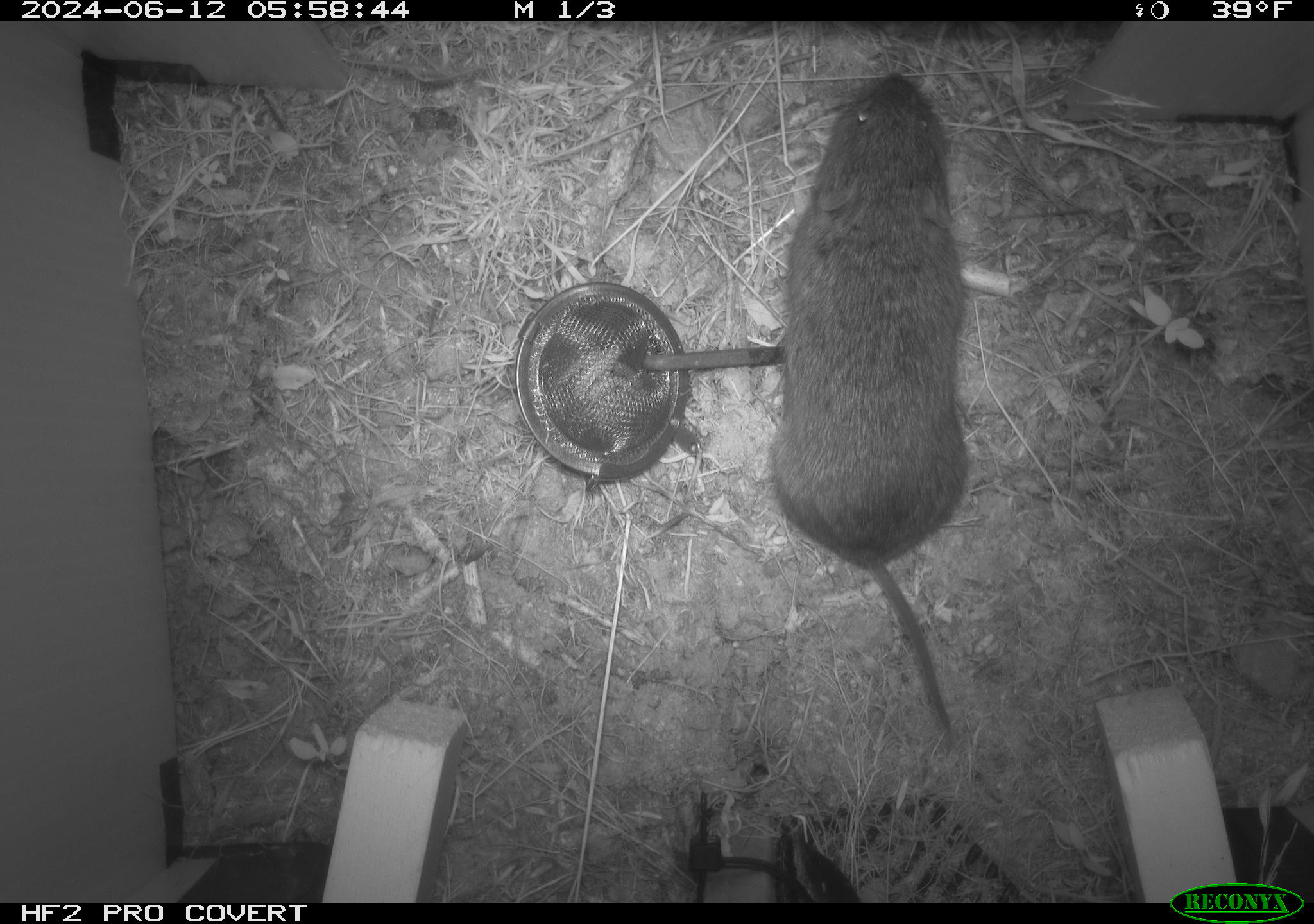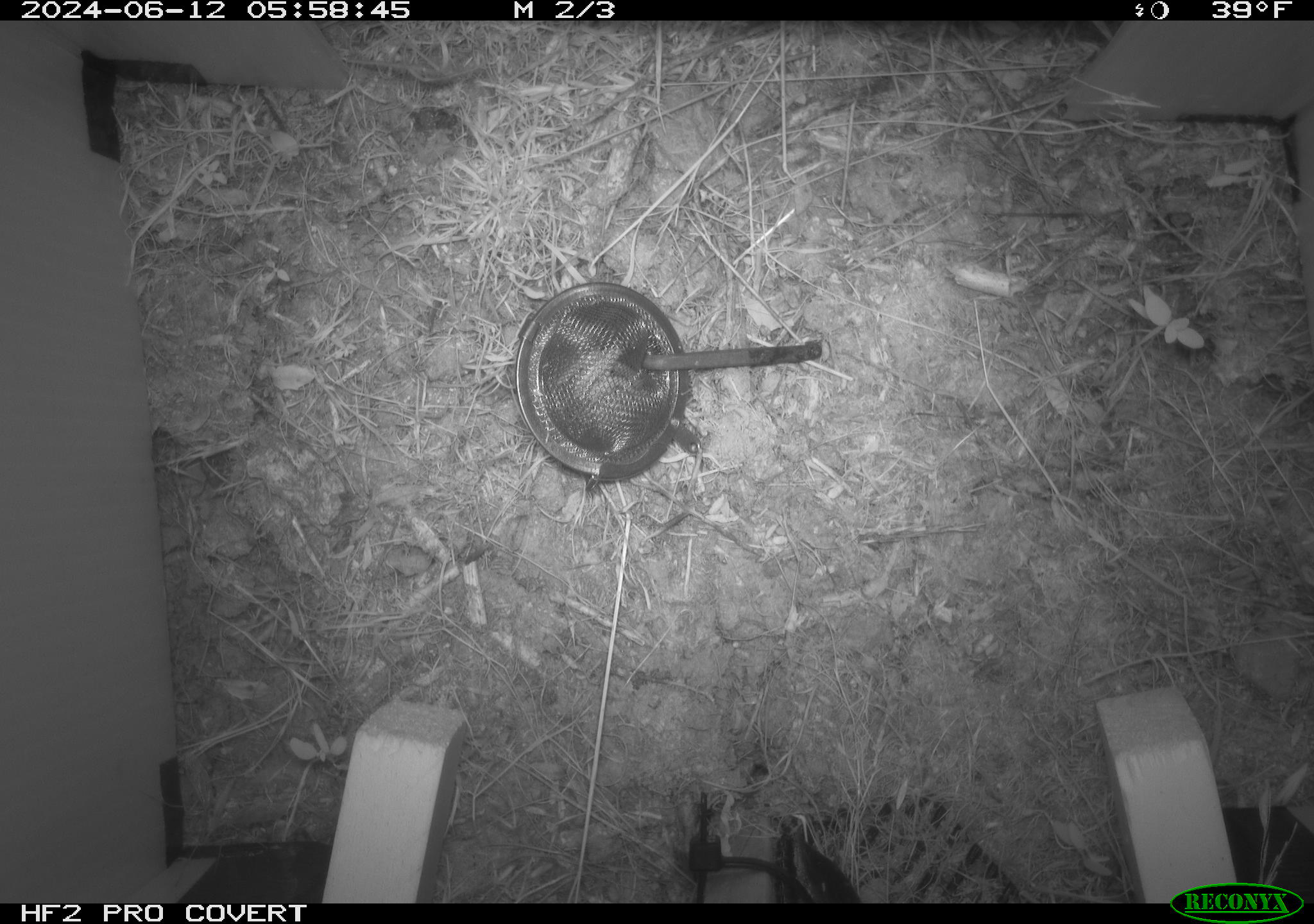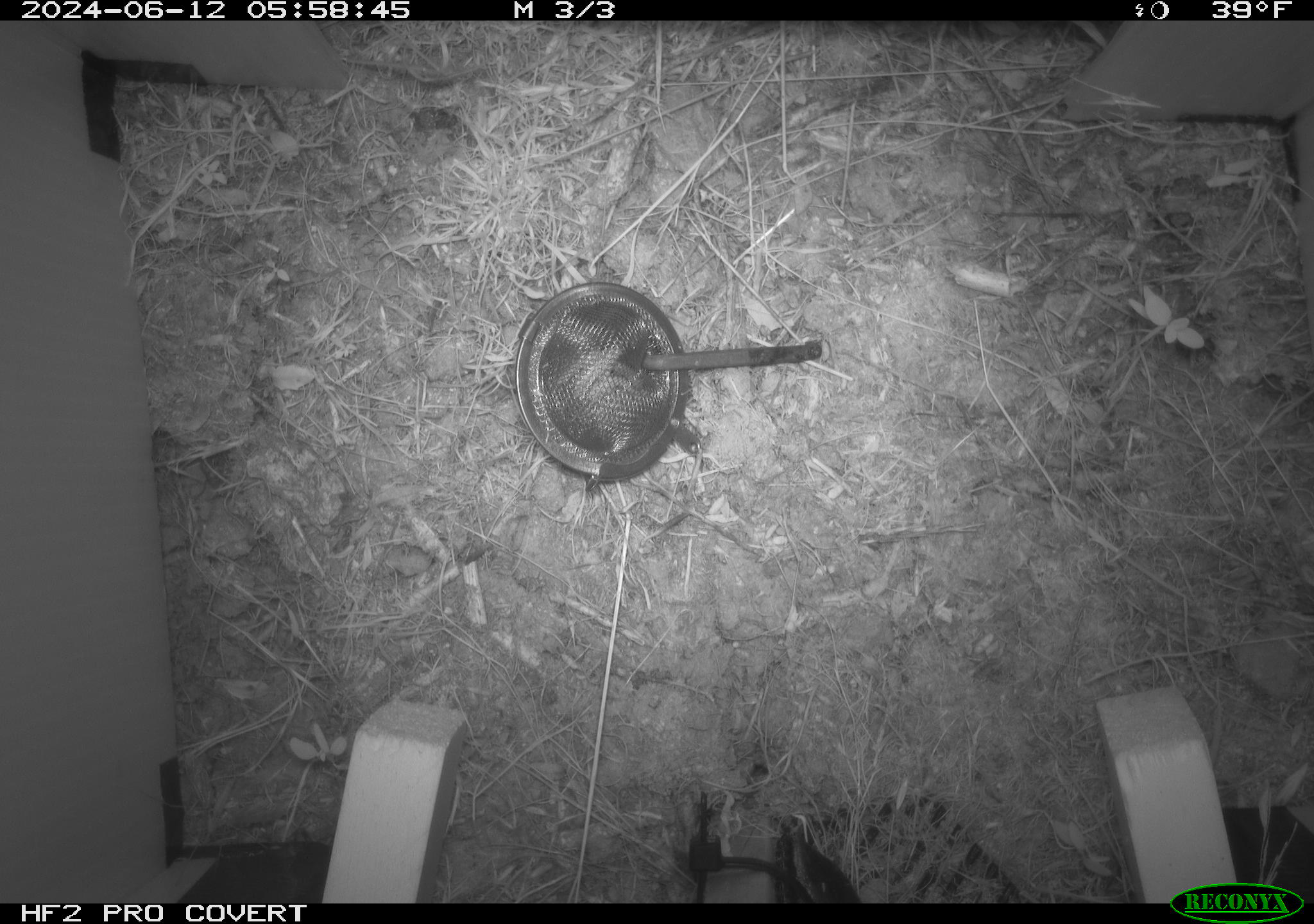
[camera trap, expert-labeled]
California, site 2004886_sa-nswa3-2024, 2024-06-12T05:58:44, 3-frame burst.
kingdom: Animalia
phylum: Chordata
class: Mammalia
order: Rodentia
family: Cricetidae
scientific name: Arvicolinae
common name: voles, lemmings, and muskrats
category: arvicolinae subfamily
Arvicolinae subfamily (voles, lemmings, and muskrats) (Arvicolinae).